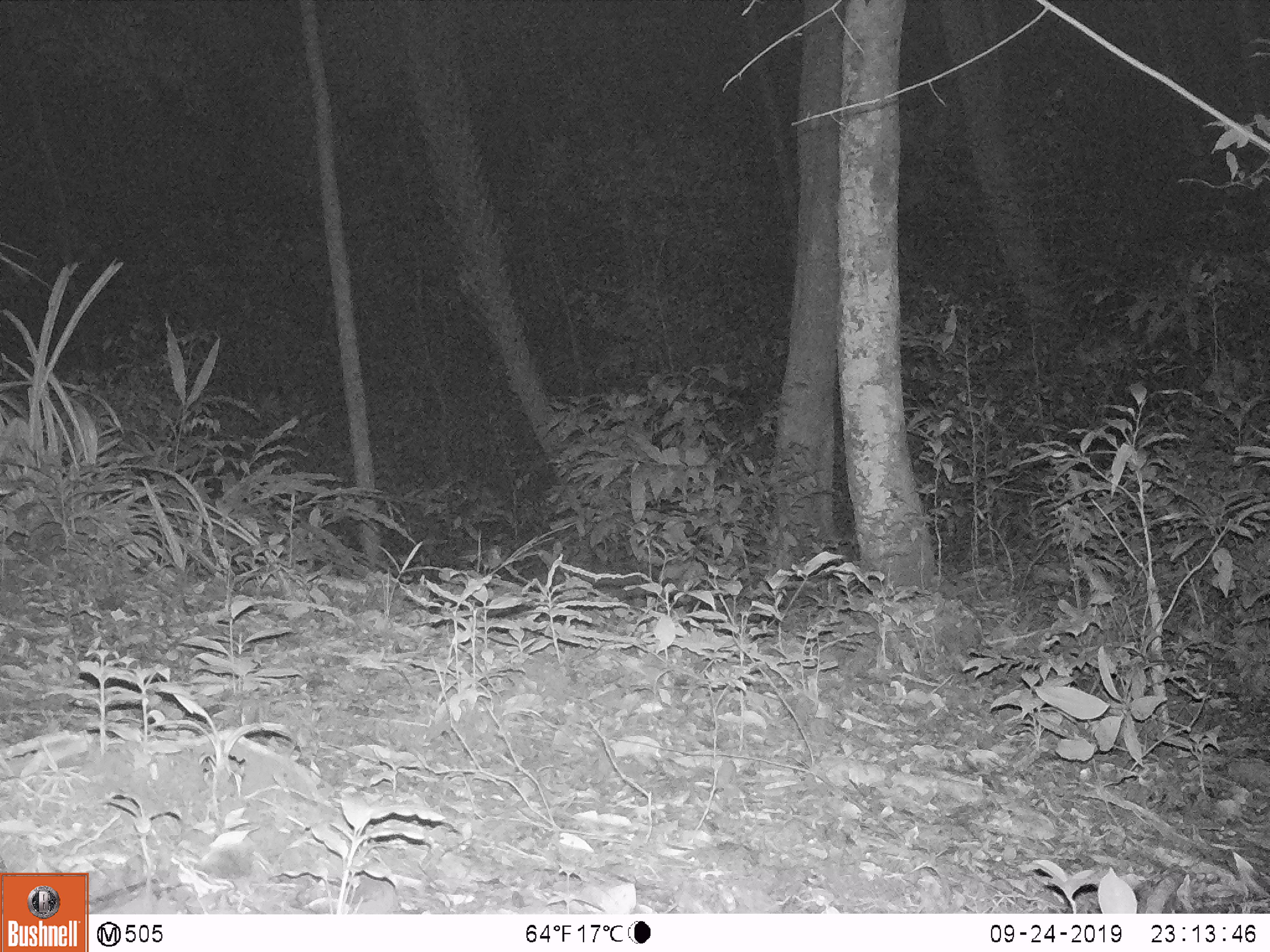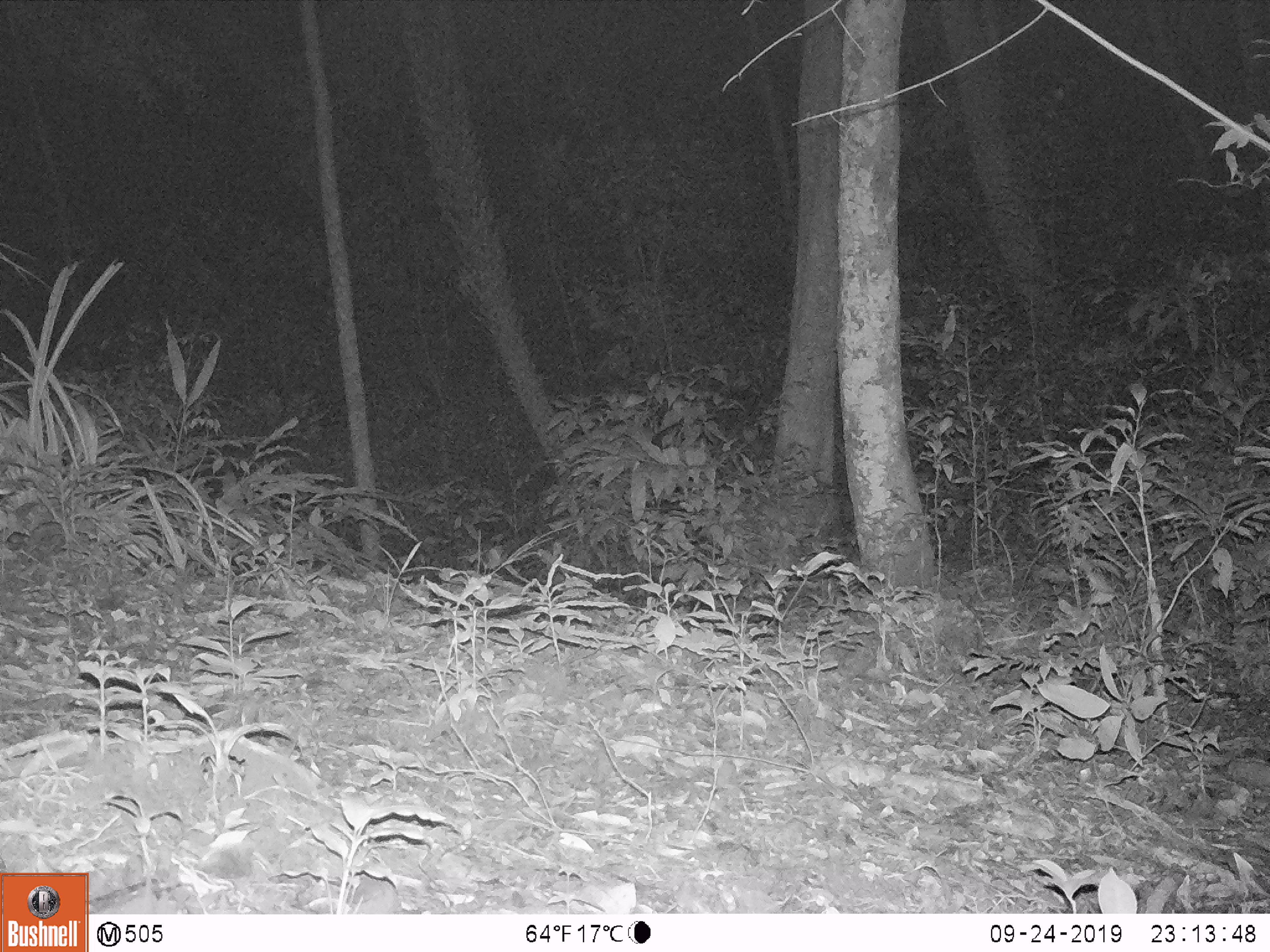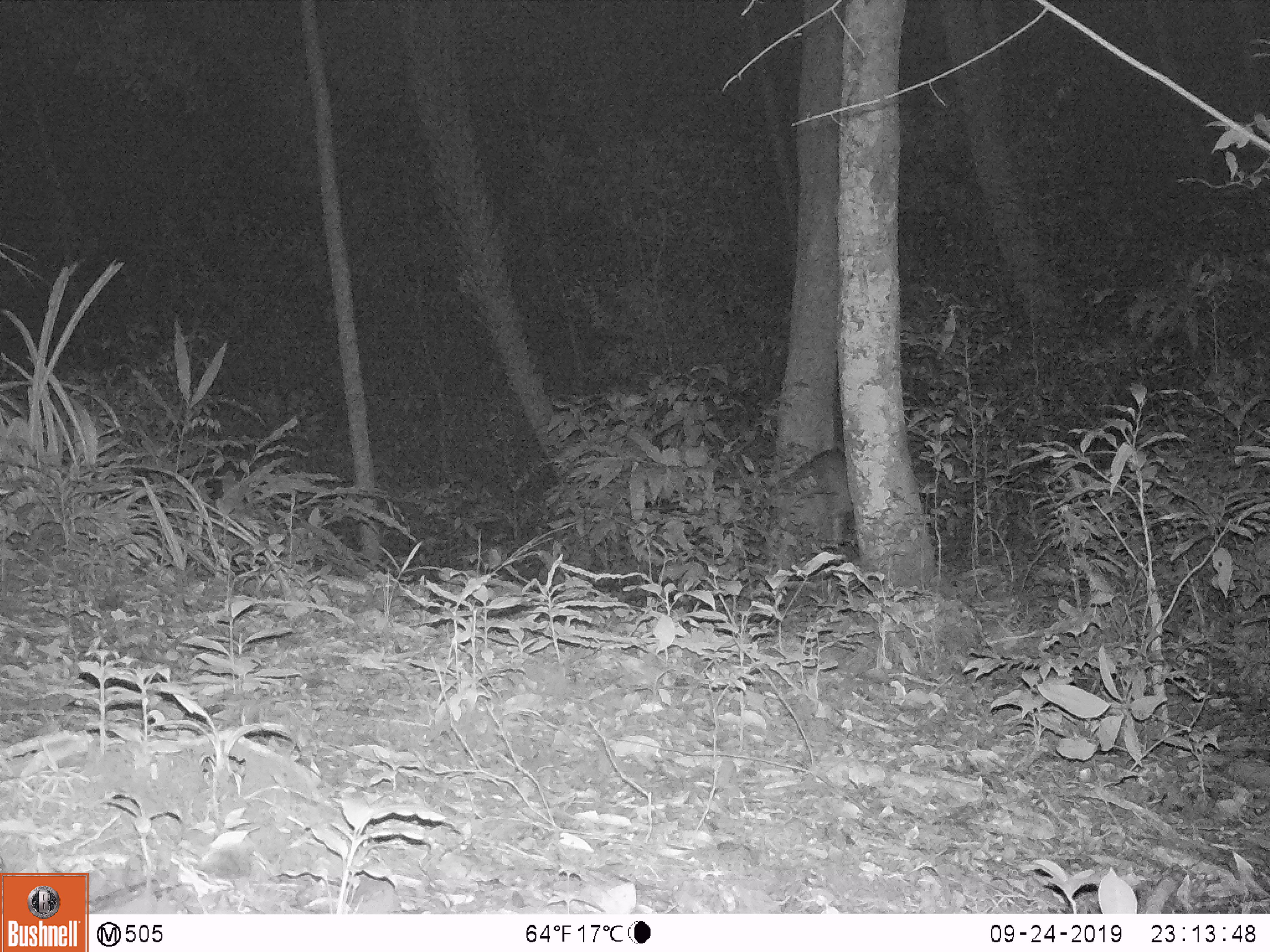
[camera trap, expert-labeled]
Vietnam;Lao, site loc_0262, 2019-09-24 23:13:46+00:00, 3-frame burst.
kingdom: Animalia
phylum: Chordata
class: Mammalia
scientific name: Mammalia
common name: mammal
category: unidentified mammal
Unidentified mammal (mammal) (Mammalia). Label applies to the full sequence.